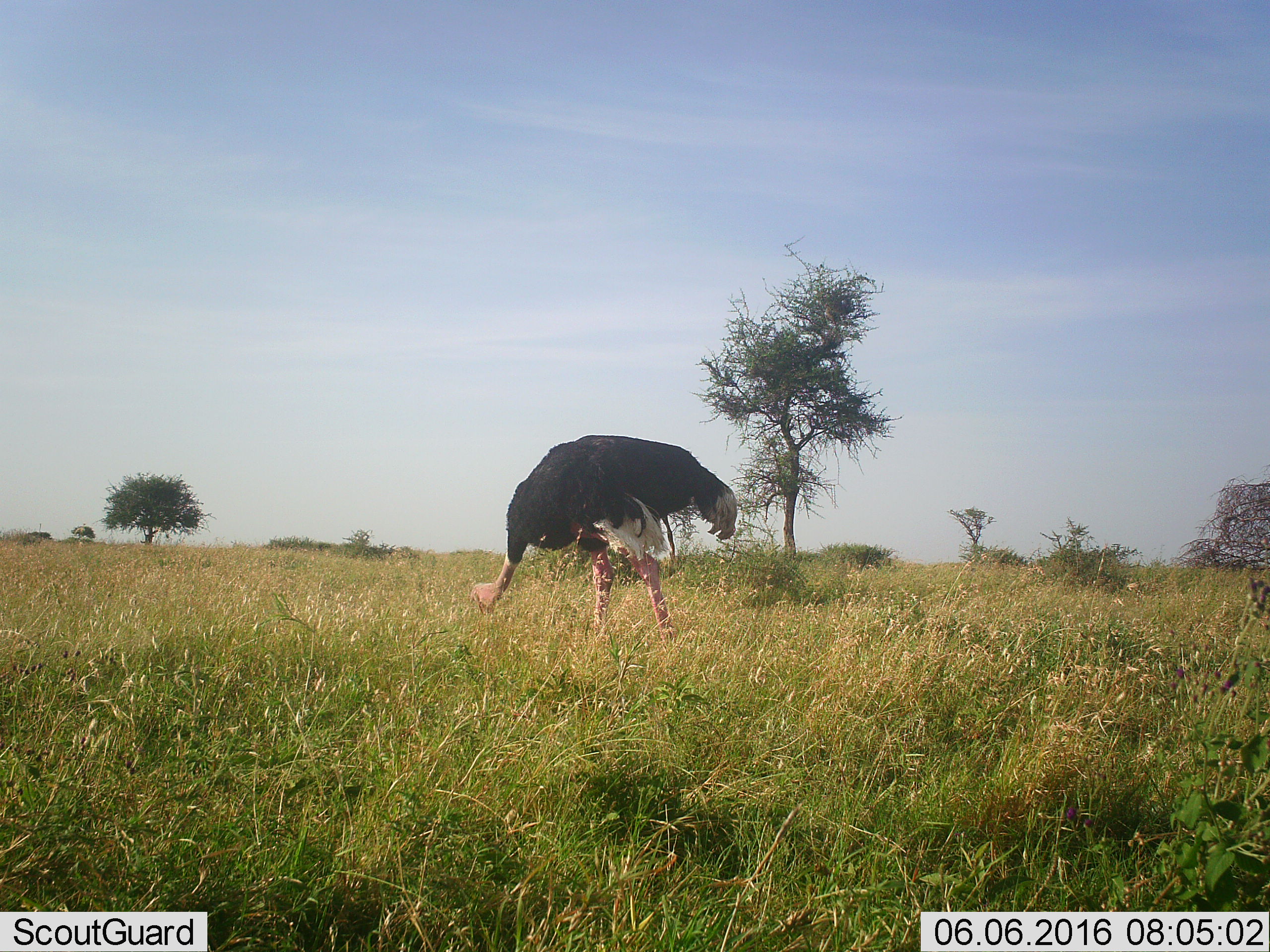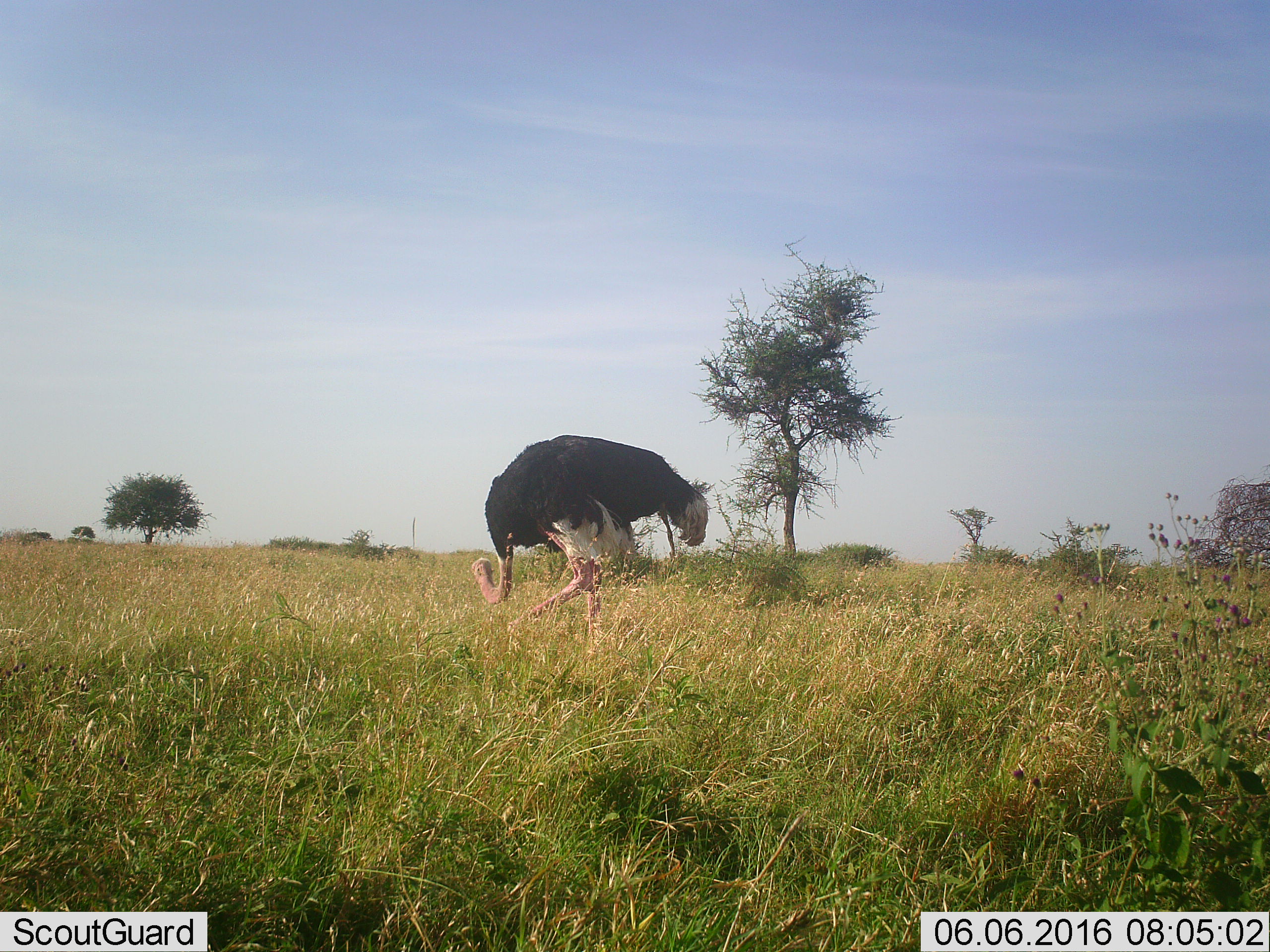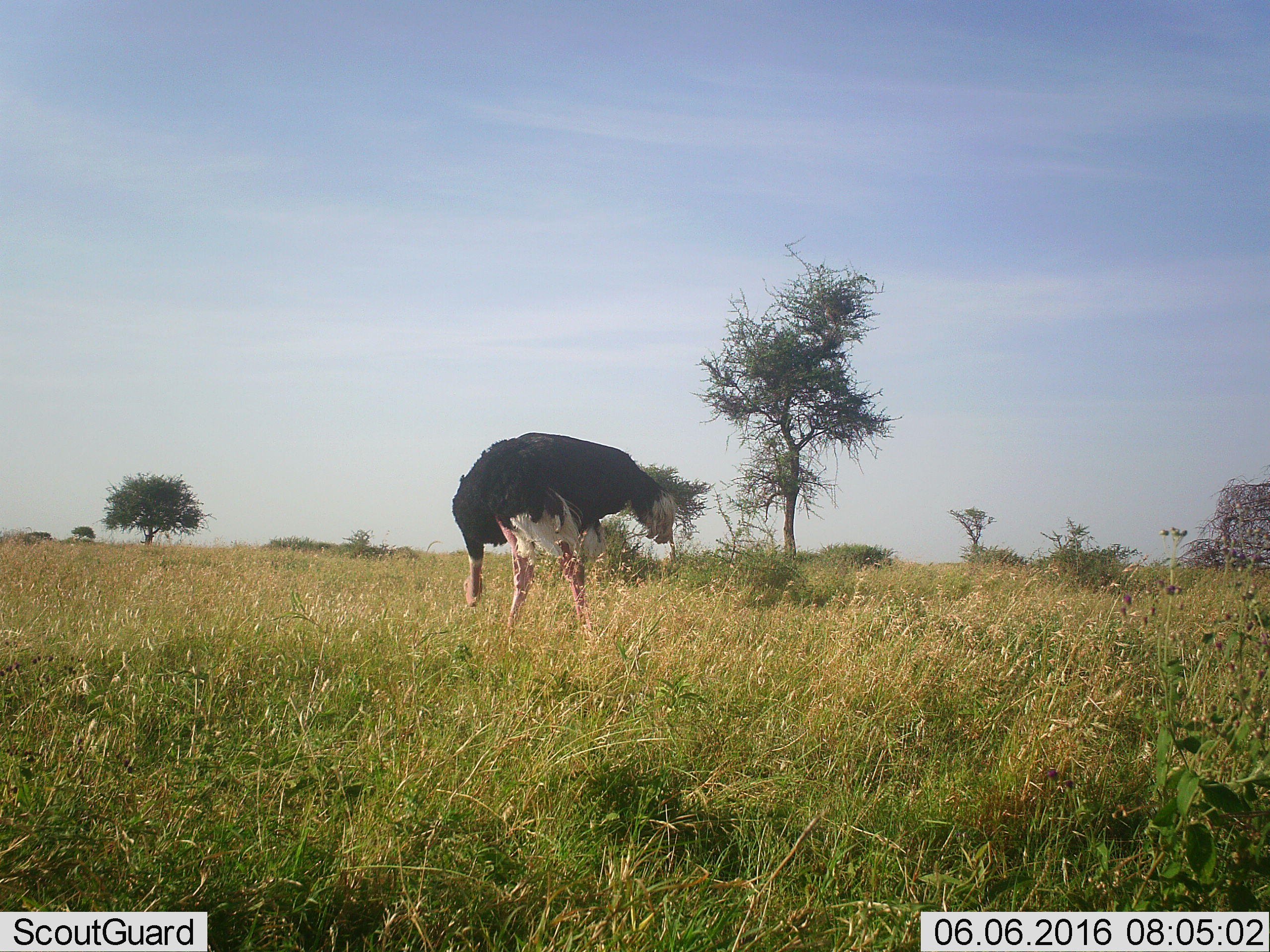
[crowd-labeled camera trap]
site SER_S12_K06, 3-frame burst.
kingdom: Animalia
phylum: Chordata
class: Aves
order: Struthioniformes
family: Struthionidae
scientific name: Struthionidae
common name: ostrich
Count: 1.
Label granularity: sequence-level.